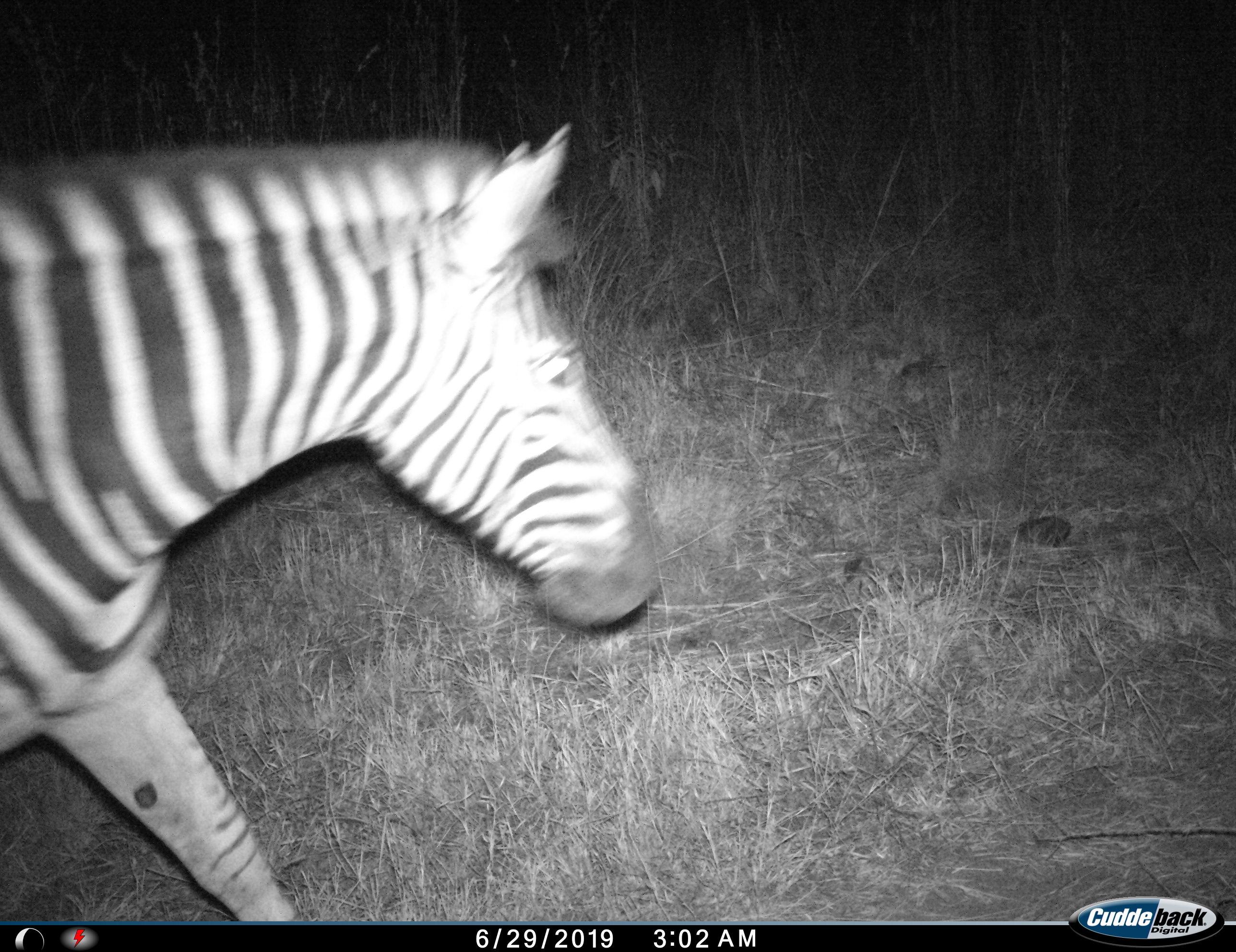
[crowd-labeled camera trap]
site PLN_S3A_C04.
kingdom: Animalia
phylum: Chordata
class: Mammalia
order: Perissodactyla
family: Equidae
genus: Equus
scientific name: Equus quagga burchellii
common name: burchell's zebra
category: zebraburchells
Zebraburchells (burchell's zebra) (Equus quagga burchellii), count 1. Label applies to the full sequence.